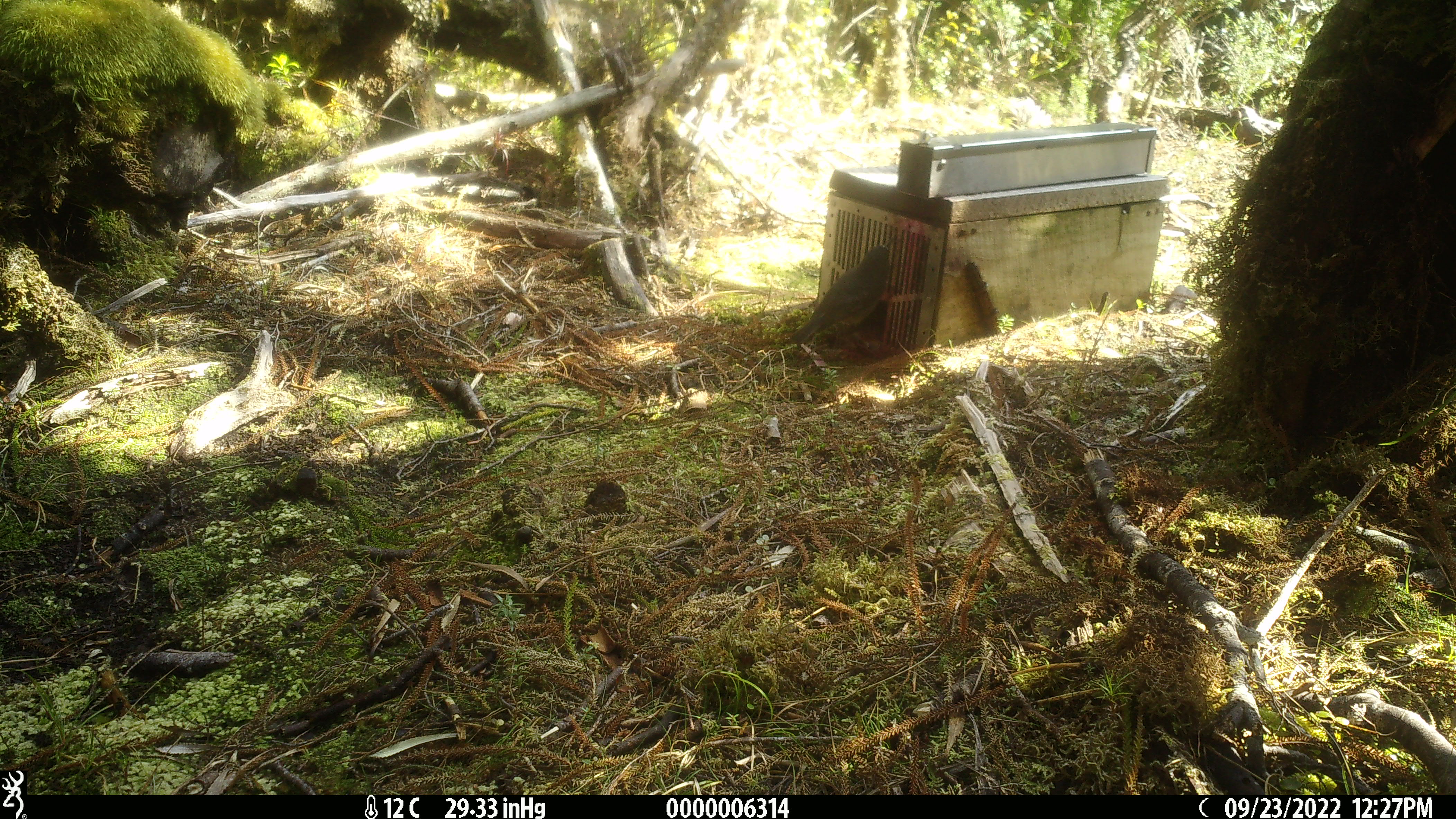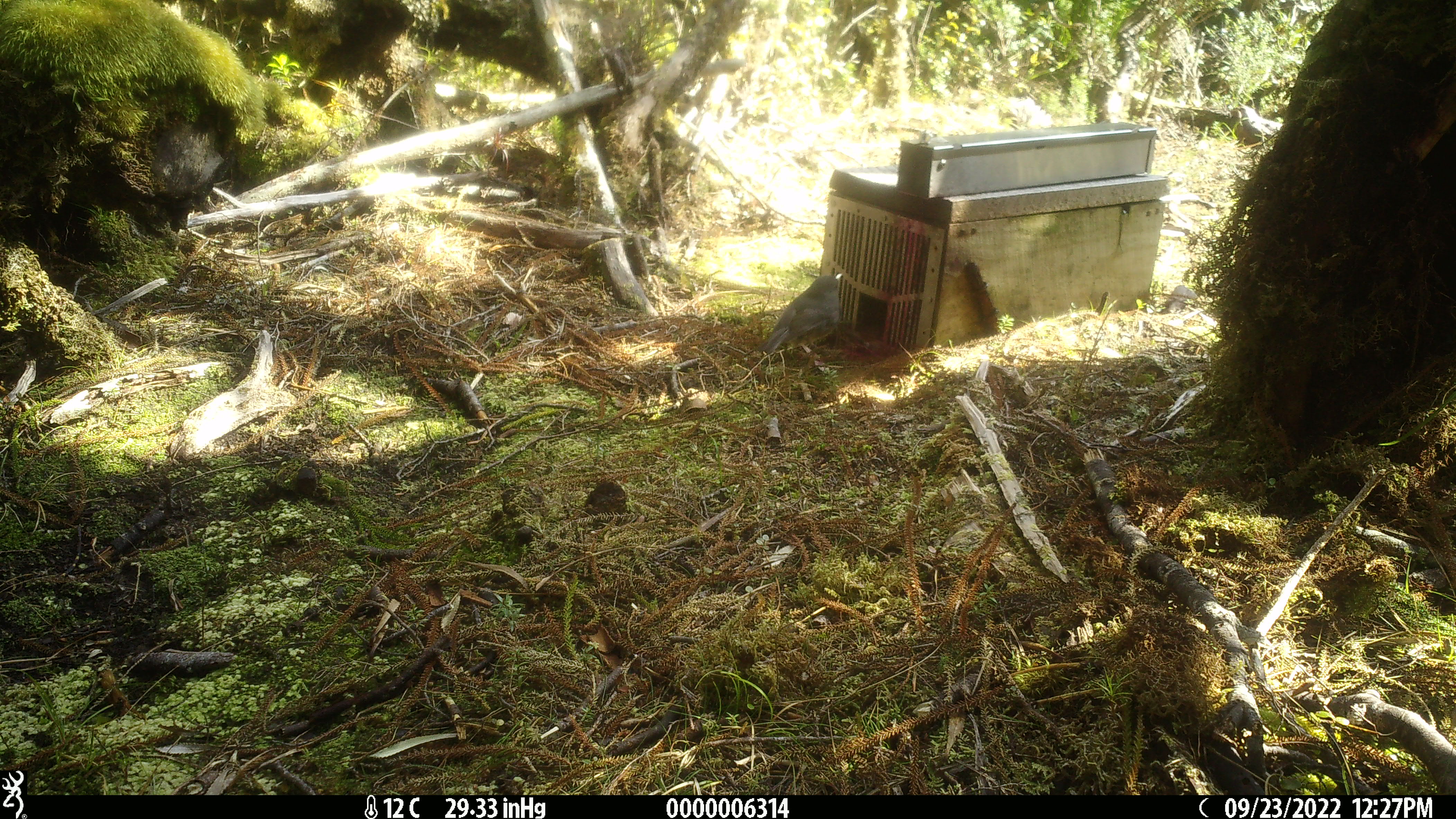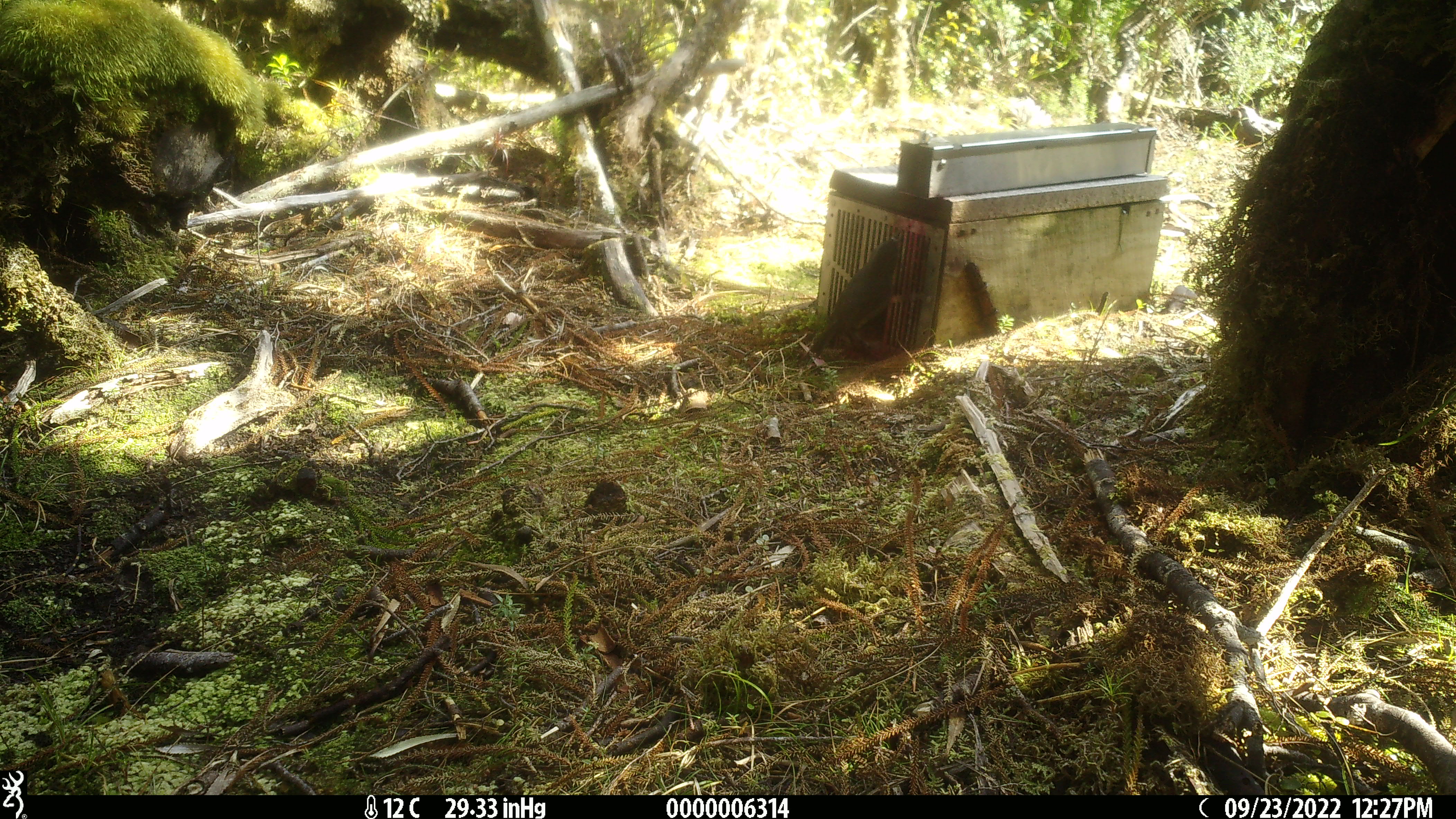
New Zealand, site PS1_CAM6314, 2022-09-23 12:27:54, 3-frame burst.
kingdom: Animalia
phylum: Chordata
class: Aves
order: Passeriformes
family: Petroicidae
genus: Petroica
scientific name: Petroica australis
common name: new zealand robin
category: robin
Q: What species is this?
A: Robin (new zealand robin) (Petroica australis).